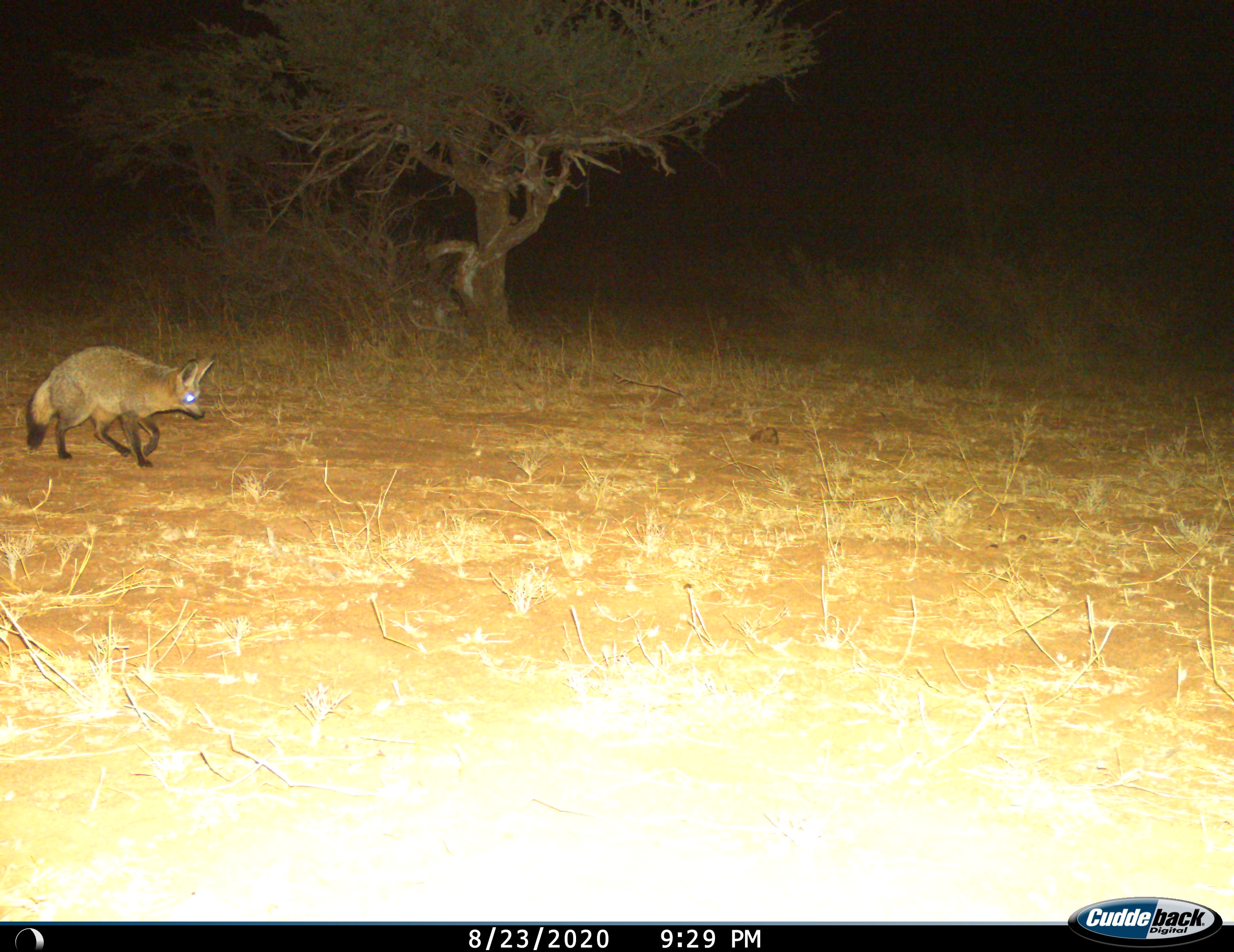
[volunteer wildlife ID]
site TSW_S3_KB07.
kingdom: Animalia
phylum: Chordata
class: Mammalia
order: Carnivora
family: Canidae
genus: Otocyon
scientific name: Otocyon megalotis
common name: bat-eared fox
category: foxbateared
Foxbateared (bat-eared fox) (Otocyon megalotis), count 1. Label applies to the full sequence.